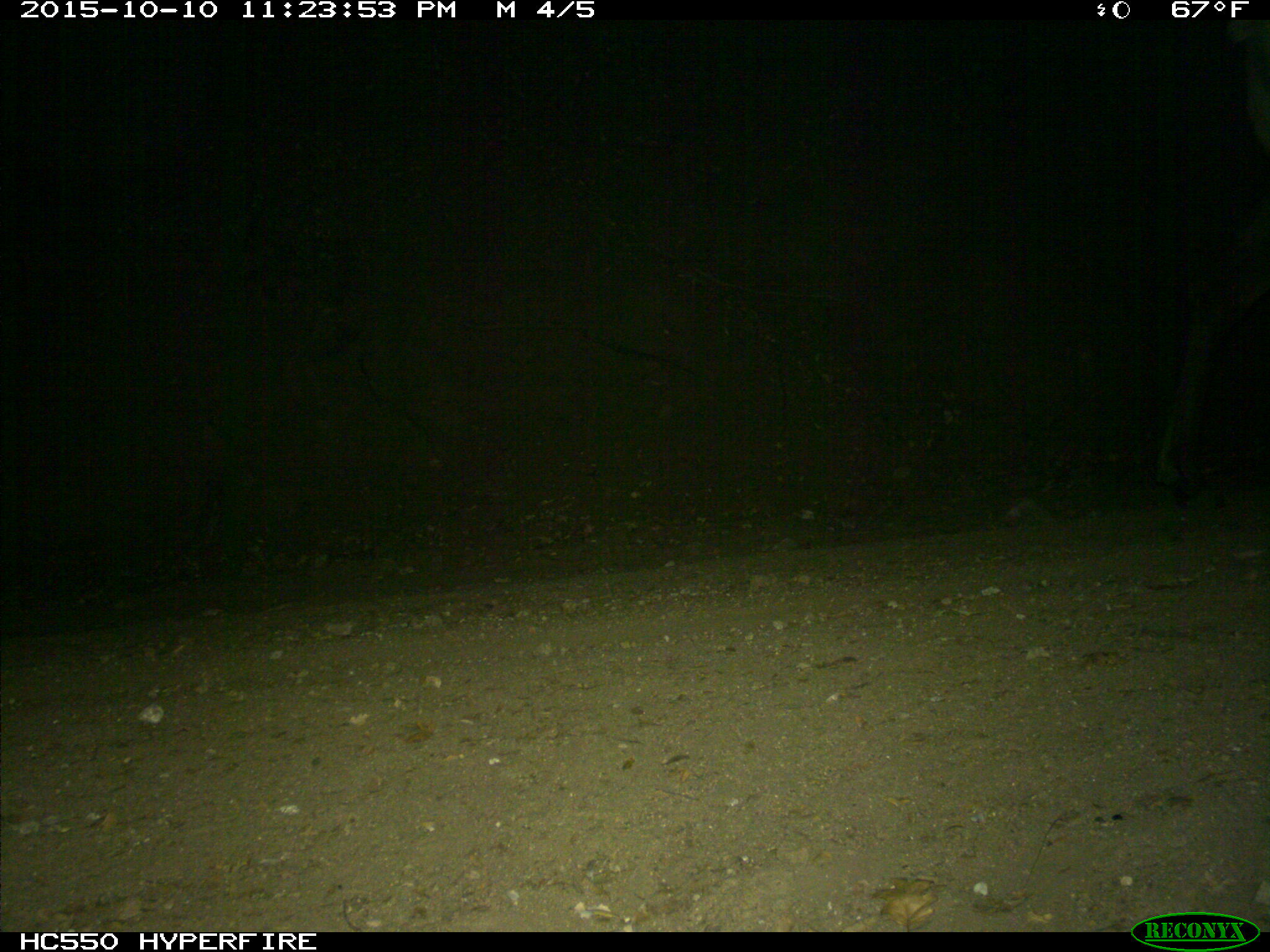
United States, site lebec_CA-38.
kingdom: Animalia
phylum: Chordata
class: Mammalia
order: Artiodactyla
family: Cervidae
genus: Cervus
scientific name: Cervus canadensis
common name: elk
Cervus canadensis (elk).